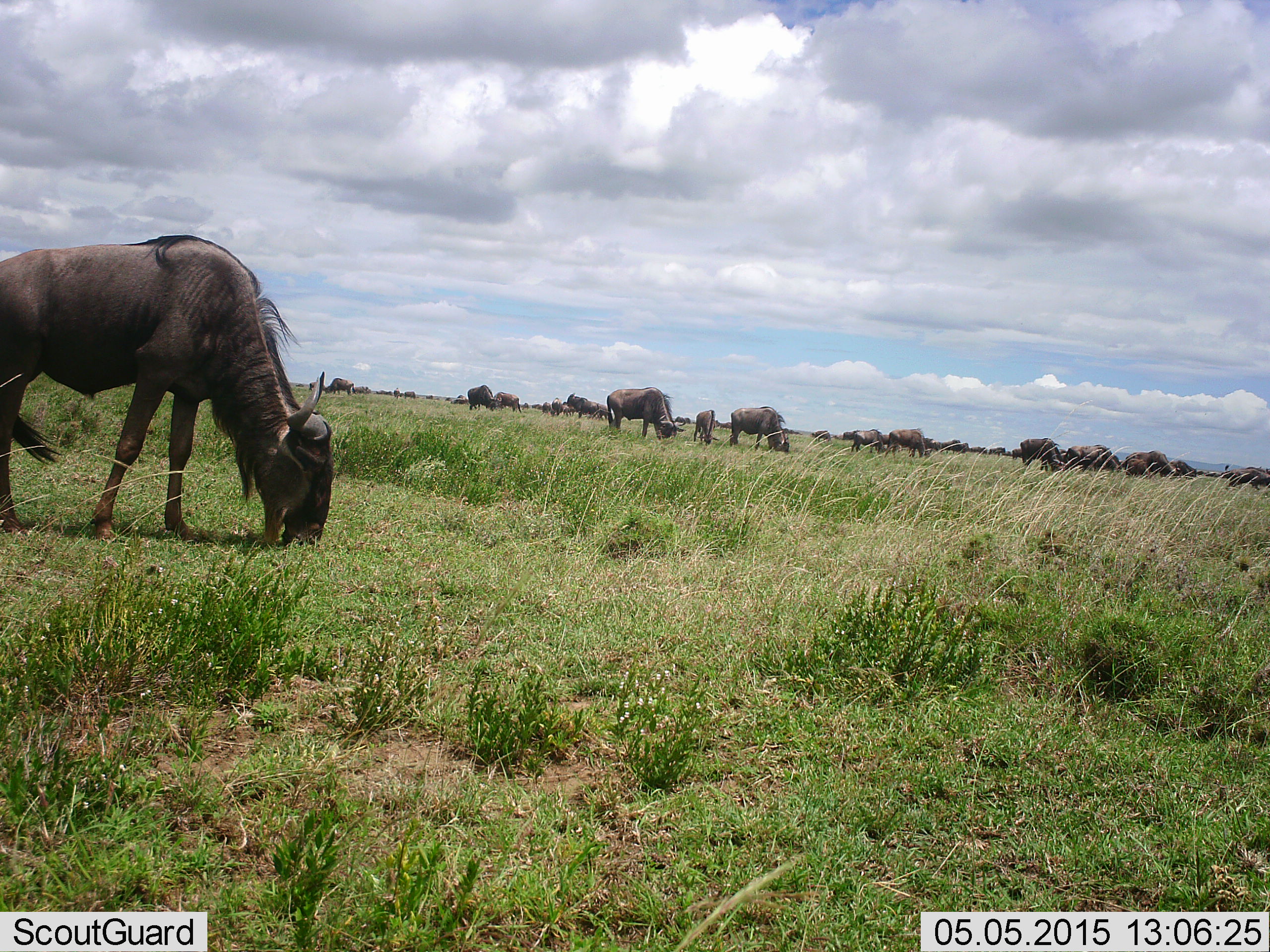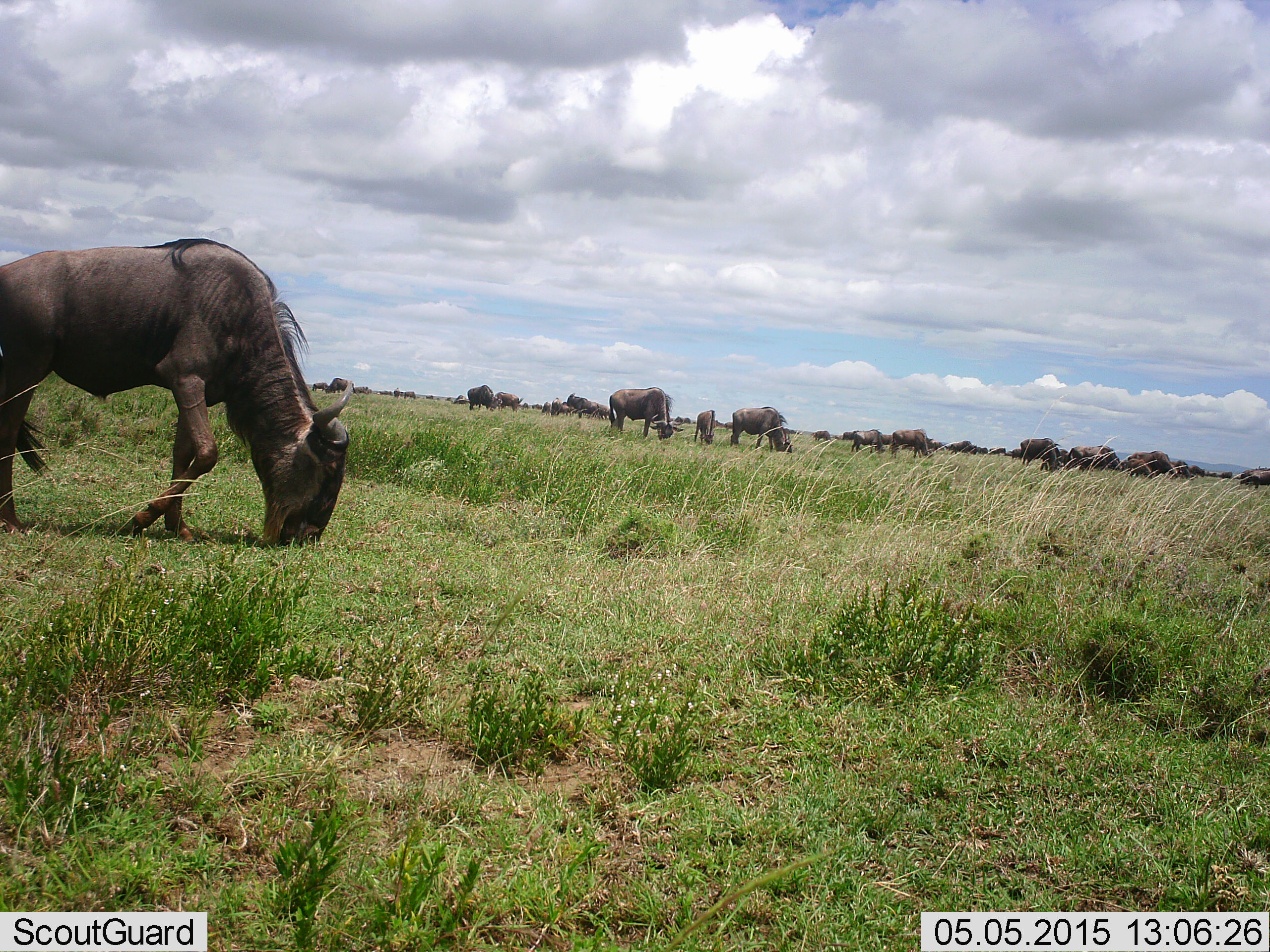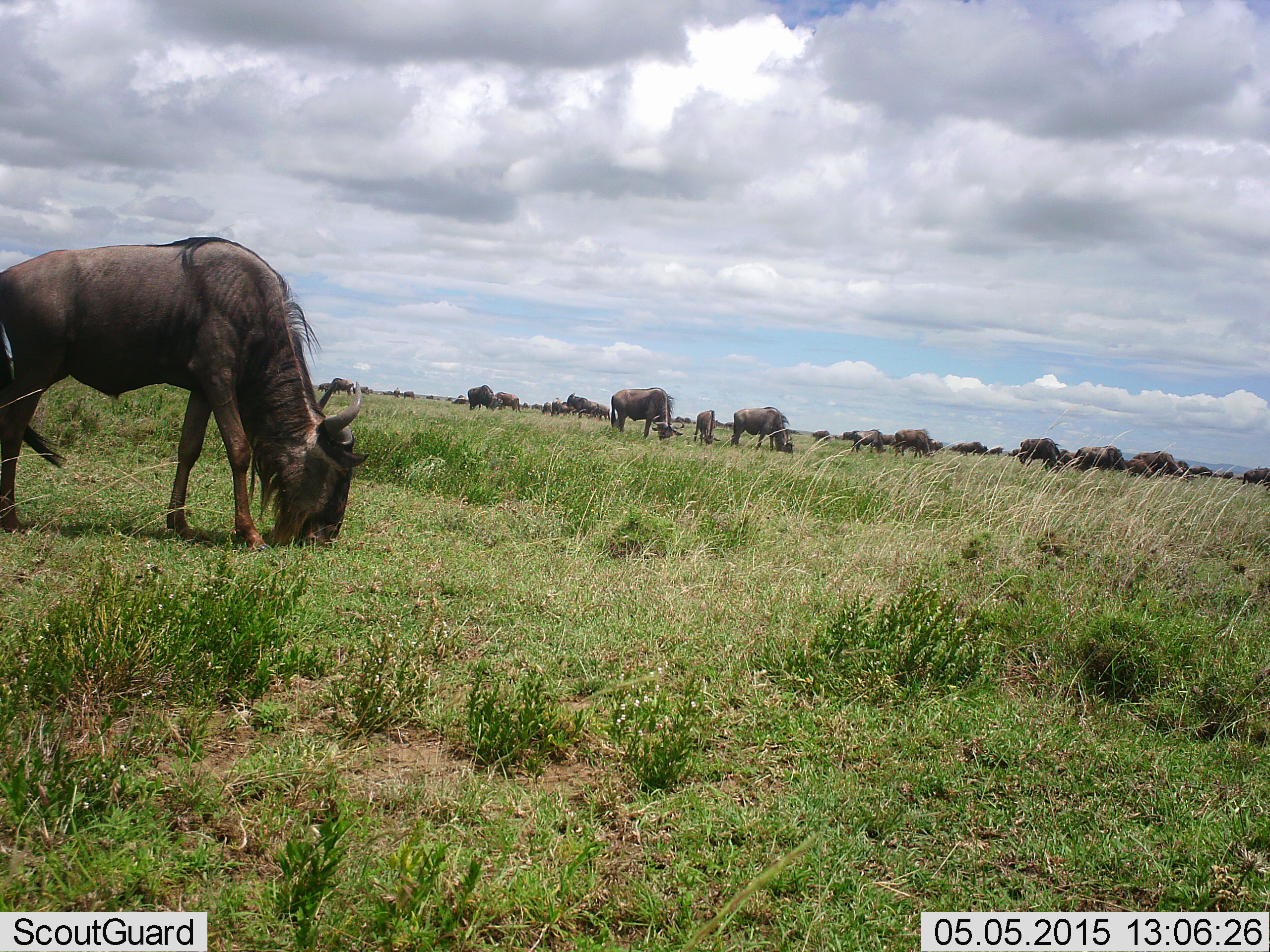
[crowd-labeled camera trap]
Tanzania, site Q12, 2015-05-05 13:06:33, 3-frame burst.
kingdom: Animalia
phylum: Chordata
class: Mammalia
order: Artiodactyla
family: Bovidae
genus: Connochaetes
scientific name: Connochaetes taurinus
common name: blue wildebeest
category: wildebeest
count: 51+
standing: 20%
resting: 0%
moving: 30%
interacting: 0%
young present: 0%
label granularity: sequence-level